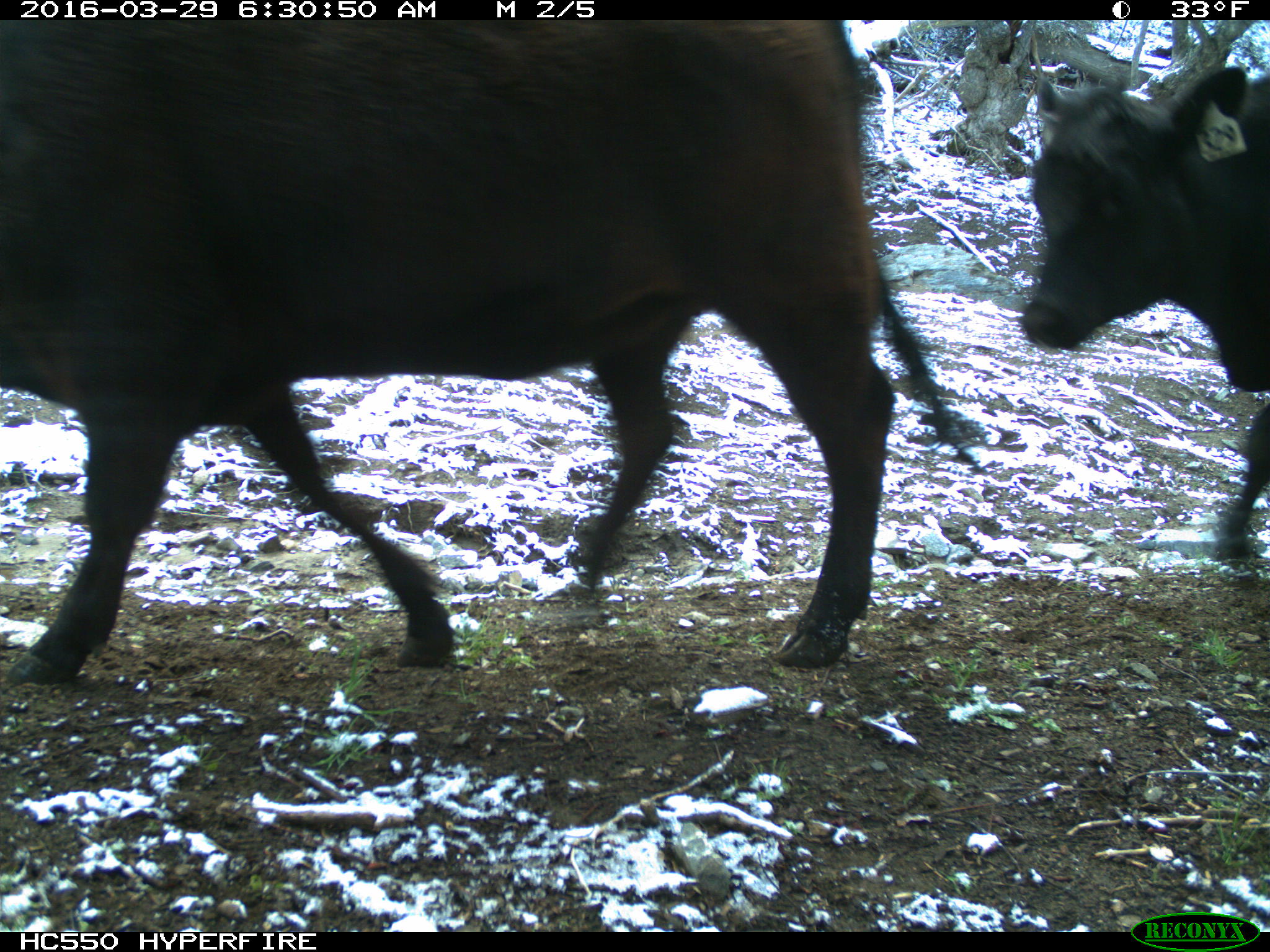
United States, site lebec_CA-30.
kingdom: Animalia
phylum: Chordata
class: Mammalia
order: Artiodactyla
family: Bovidae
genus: Bos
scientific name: Bos taurus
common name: domestic cow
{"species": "Bos taurus (domestic cow)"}